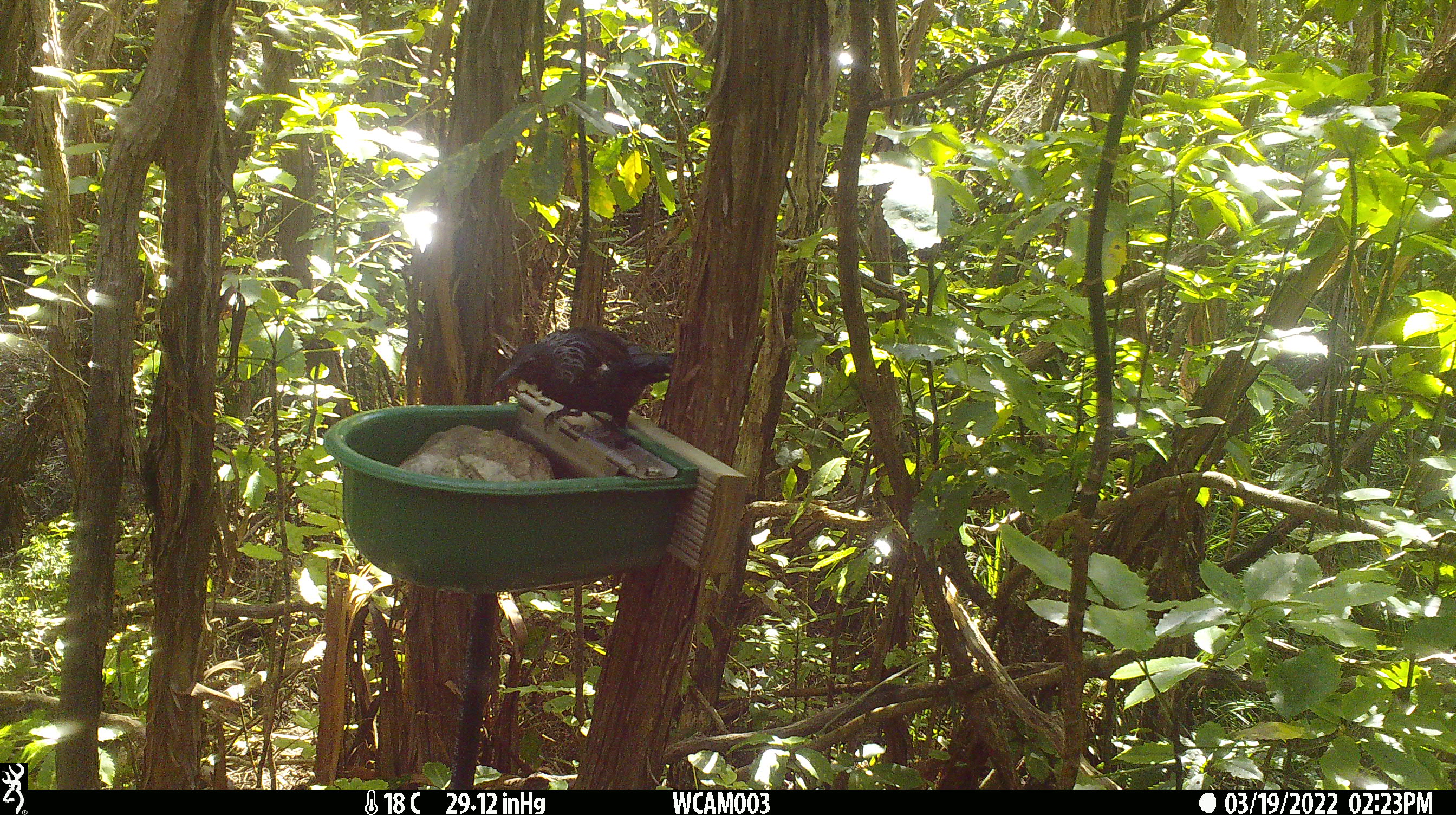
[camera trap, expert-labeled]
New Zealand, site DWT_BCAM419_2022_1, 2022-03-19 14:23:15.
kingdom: Animalia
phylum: Chordata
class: Aves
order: Passeriformes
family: Meliphagidae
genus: Prosthemadera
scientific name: Prosthemadera novaeseelandiae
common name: tui